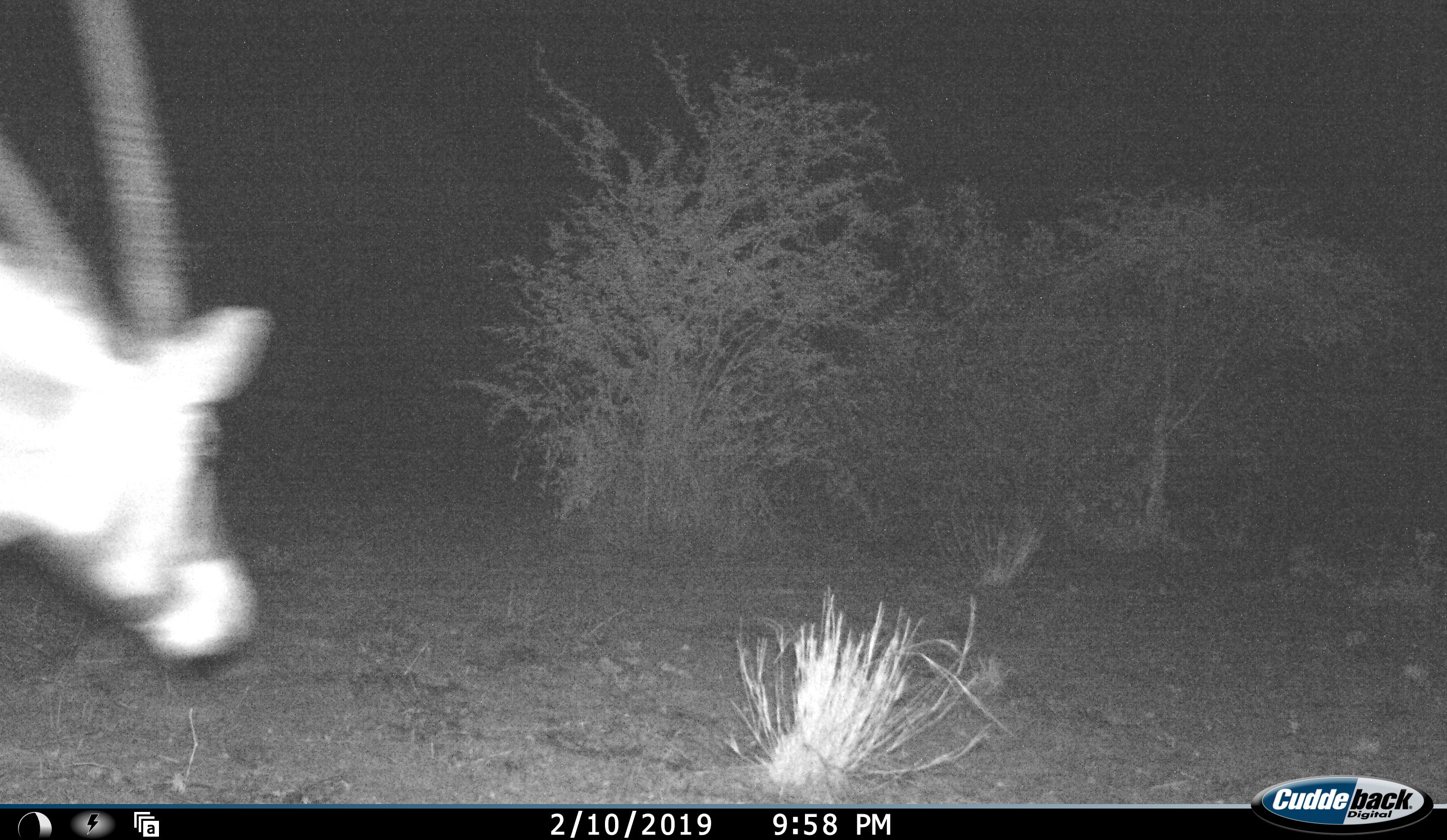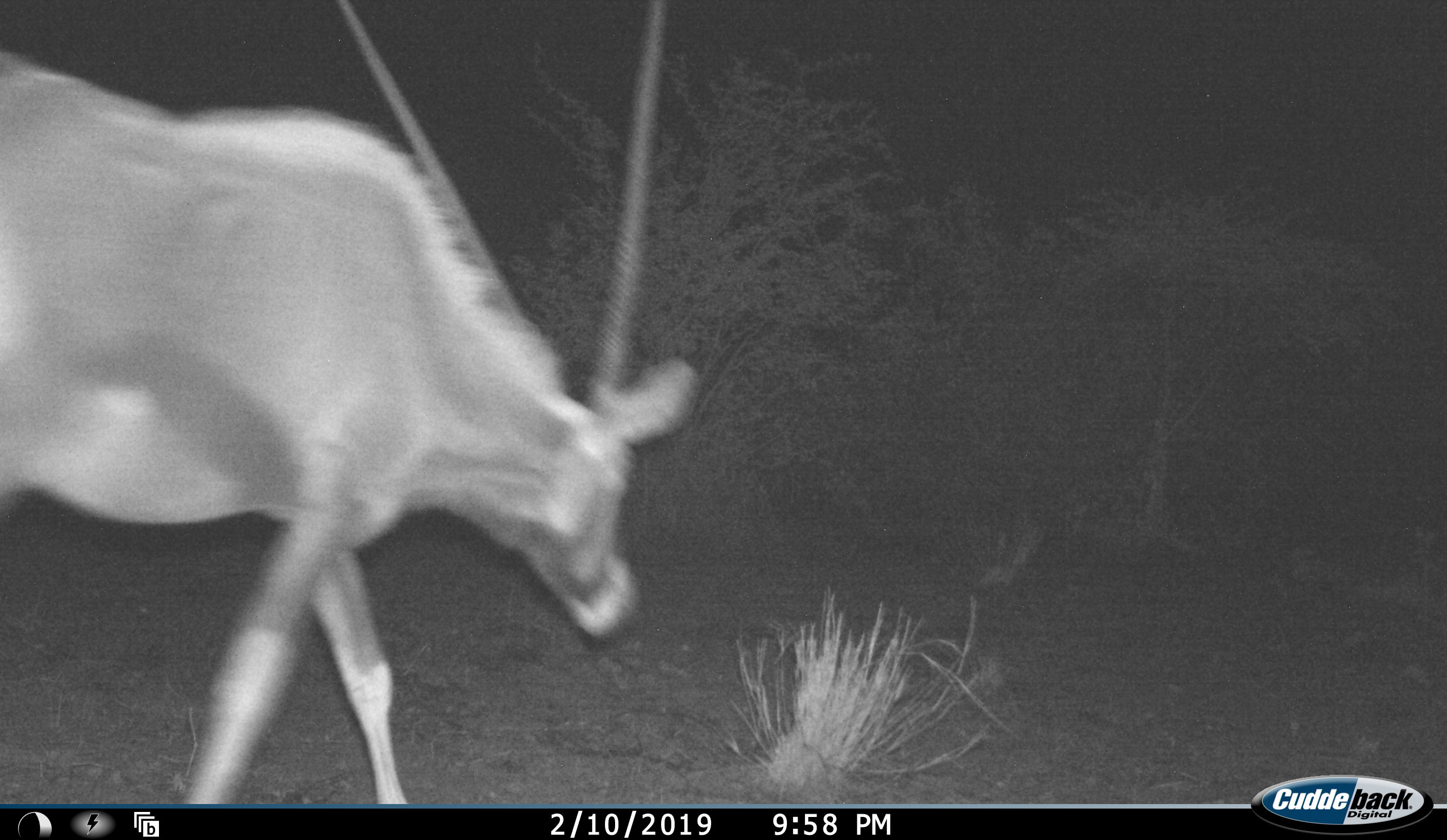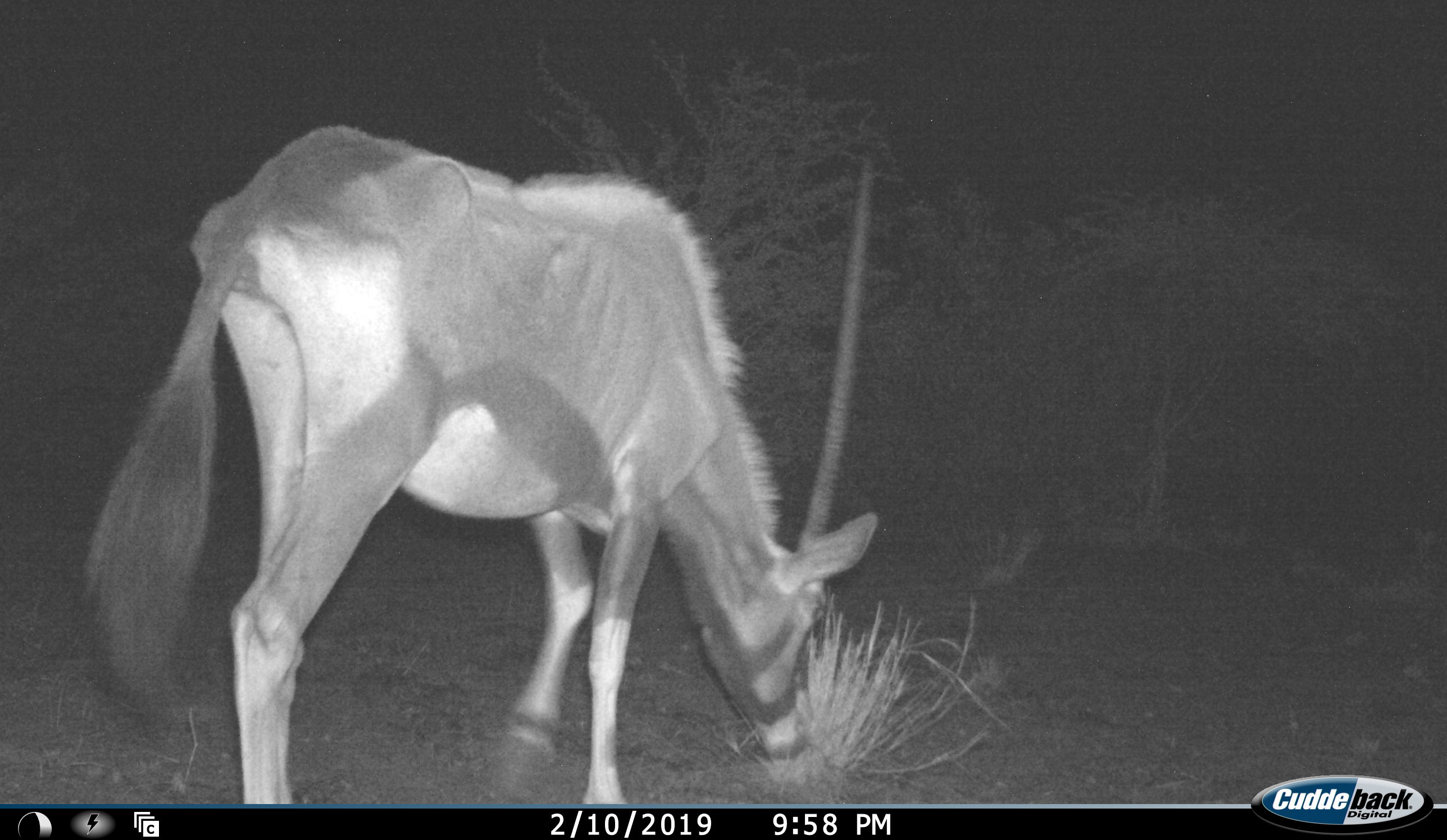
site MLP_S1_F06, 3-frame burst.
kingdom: Animalia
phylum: Chordata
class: Mammalia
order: Artiodactyla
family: Bovidae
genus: Oryx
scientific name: Oryx gazella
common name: gemsbok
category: oryx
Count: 1.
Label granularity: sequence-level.